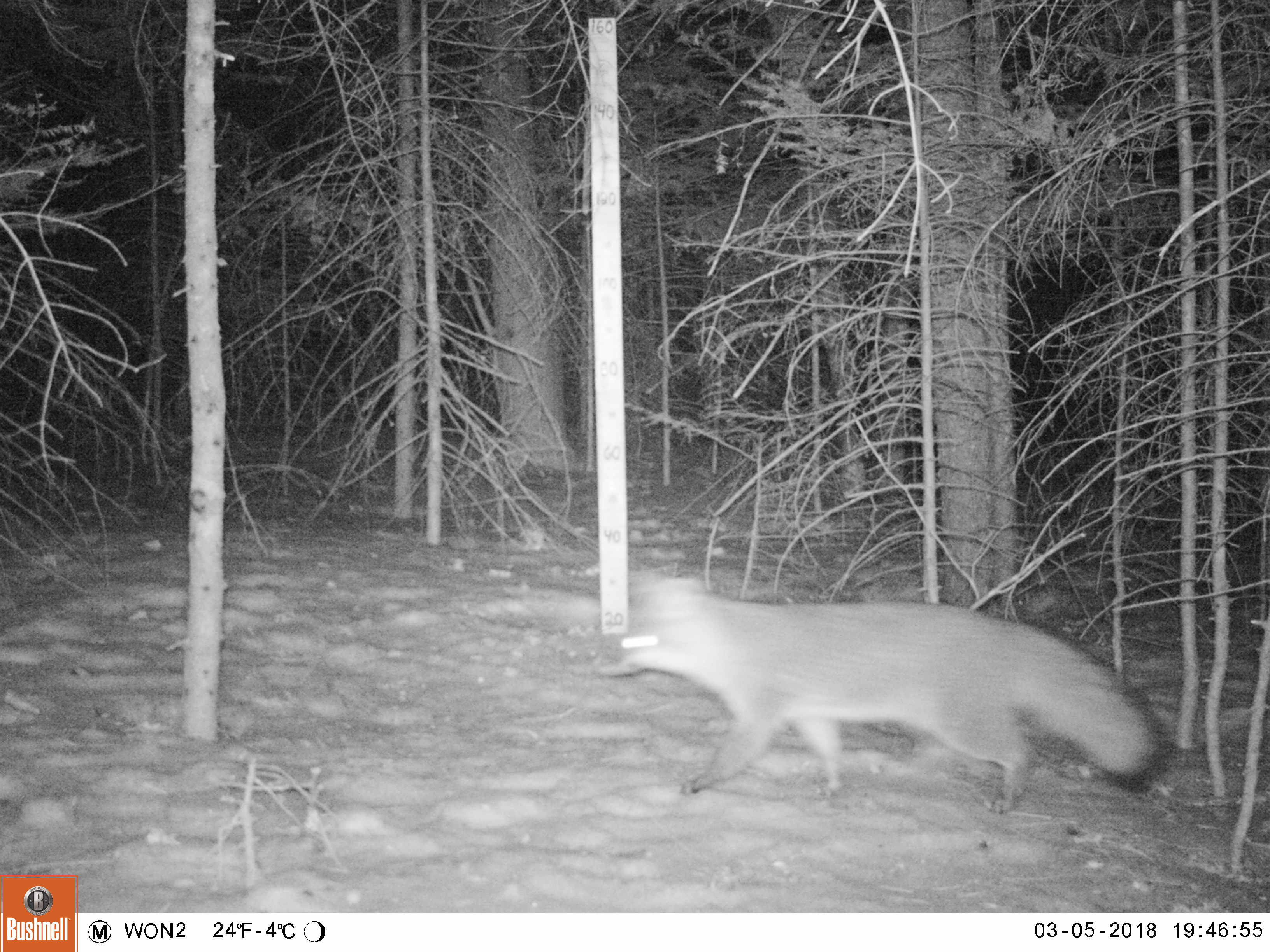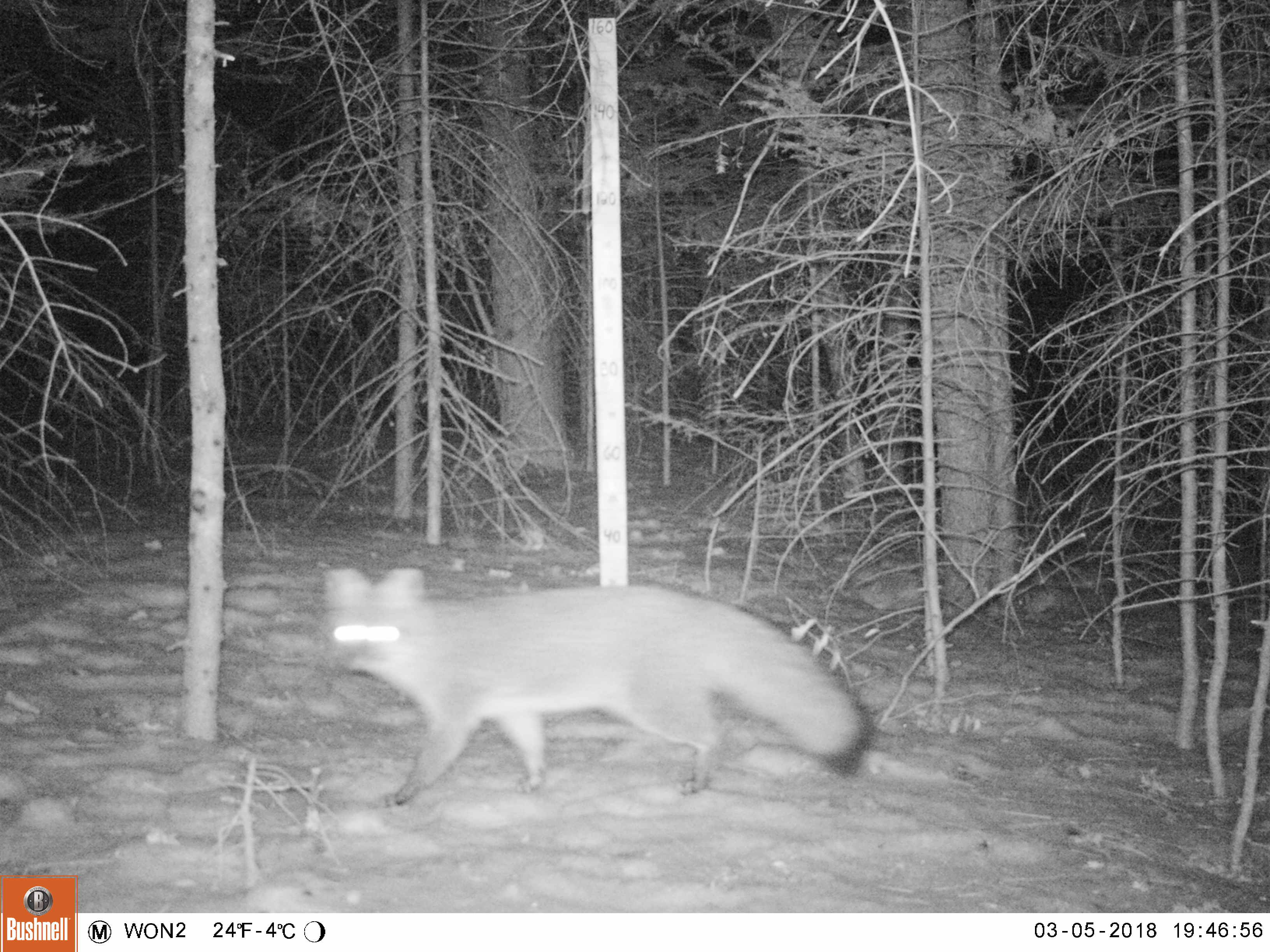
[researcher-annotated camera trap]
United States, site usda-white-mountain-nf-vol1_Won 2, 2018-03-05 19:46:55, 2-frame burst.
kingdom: Animalia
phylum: Chordata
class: Mammalia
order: Carnivora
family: Canidae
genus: Urocyon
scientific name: Urocyon cinereoargenteus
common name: gray fox